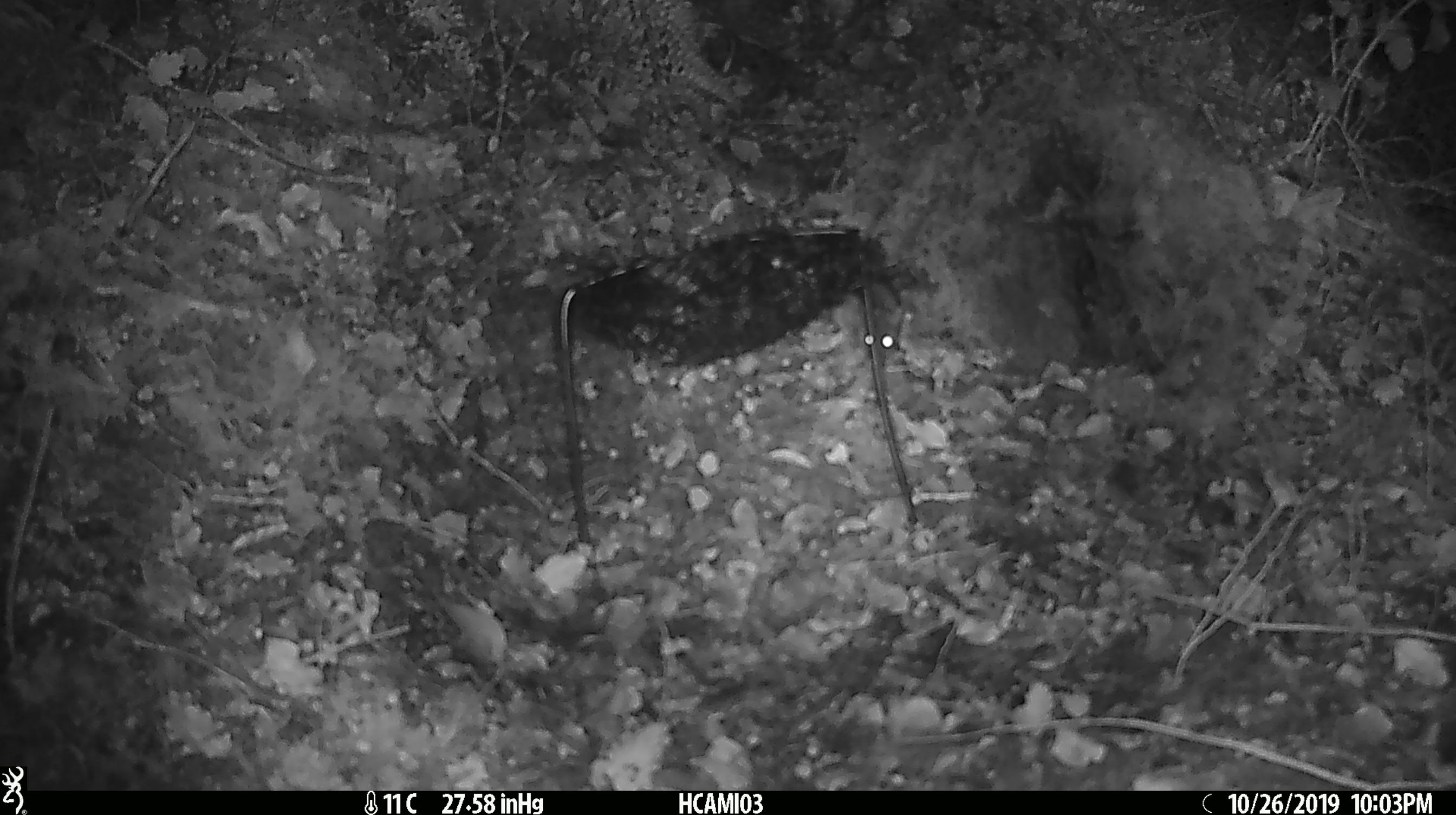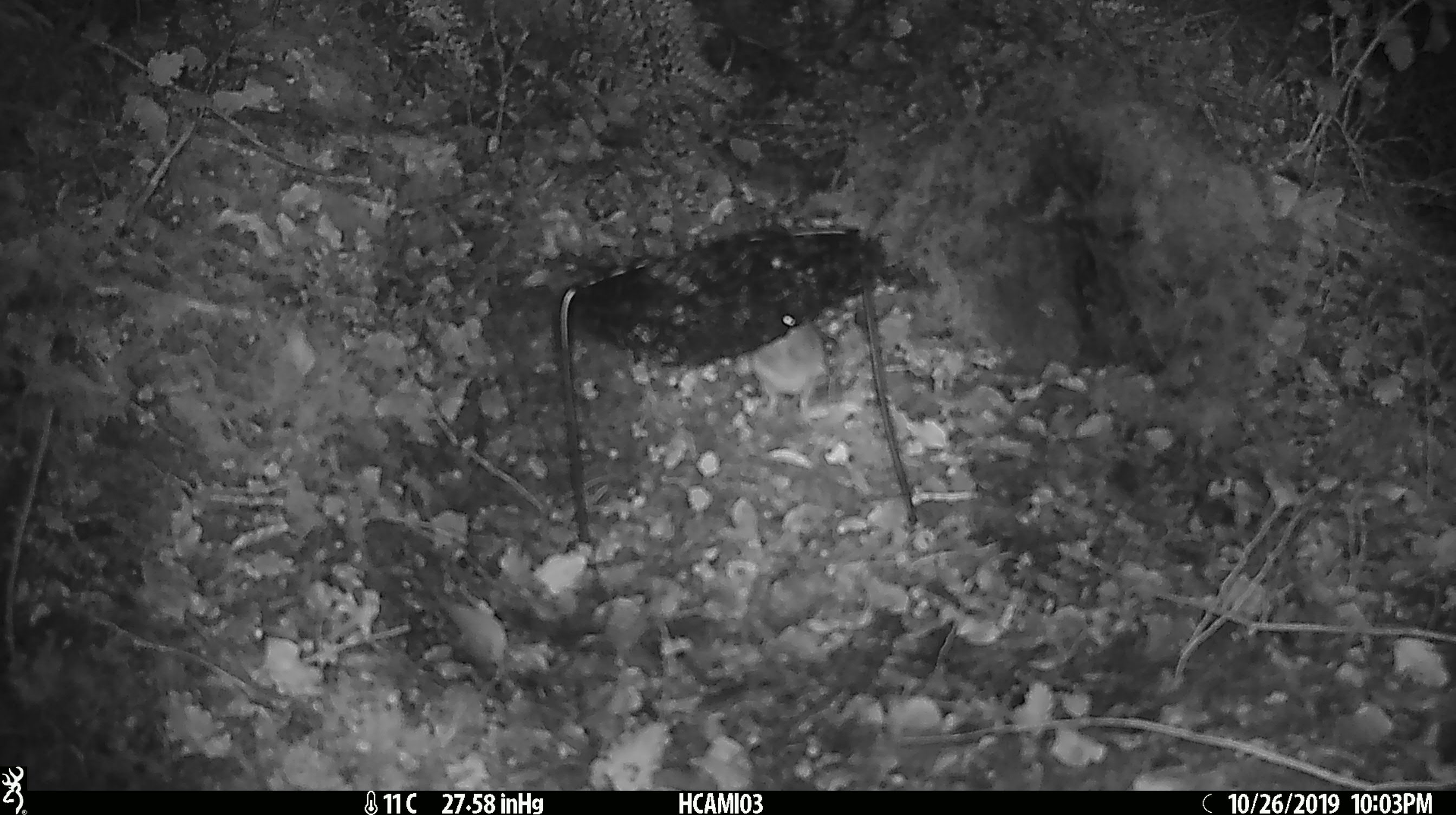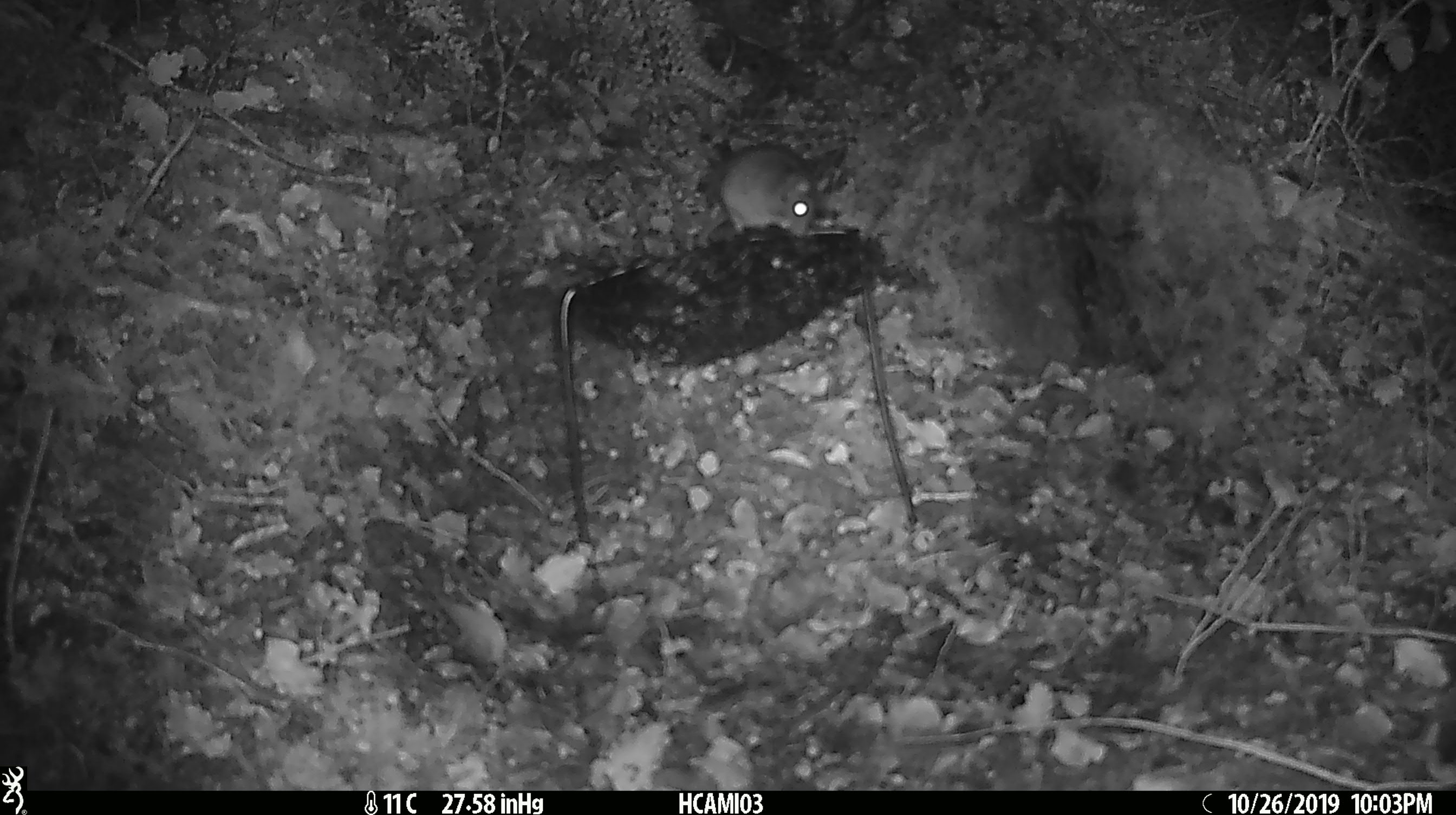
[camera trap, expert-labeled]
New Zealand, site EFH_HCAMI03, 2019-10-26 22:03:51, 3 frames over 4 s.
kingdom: Animalia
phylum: Chordata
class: Mammalia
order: Rodentia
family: Muridae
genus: Mus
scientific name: Mus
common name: mouse